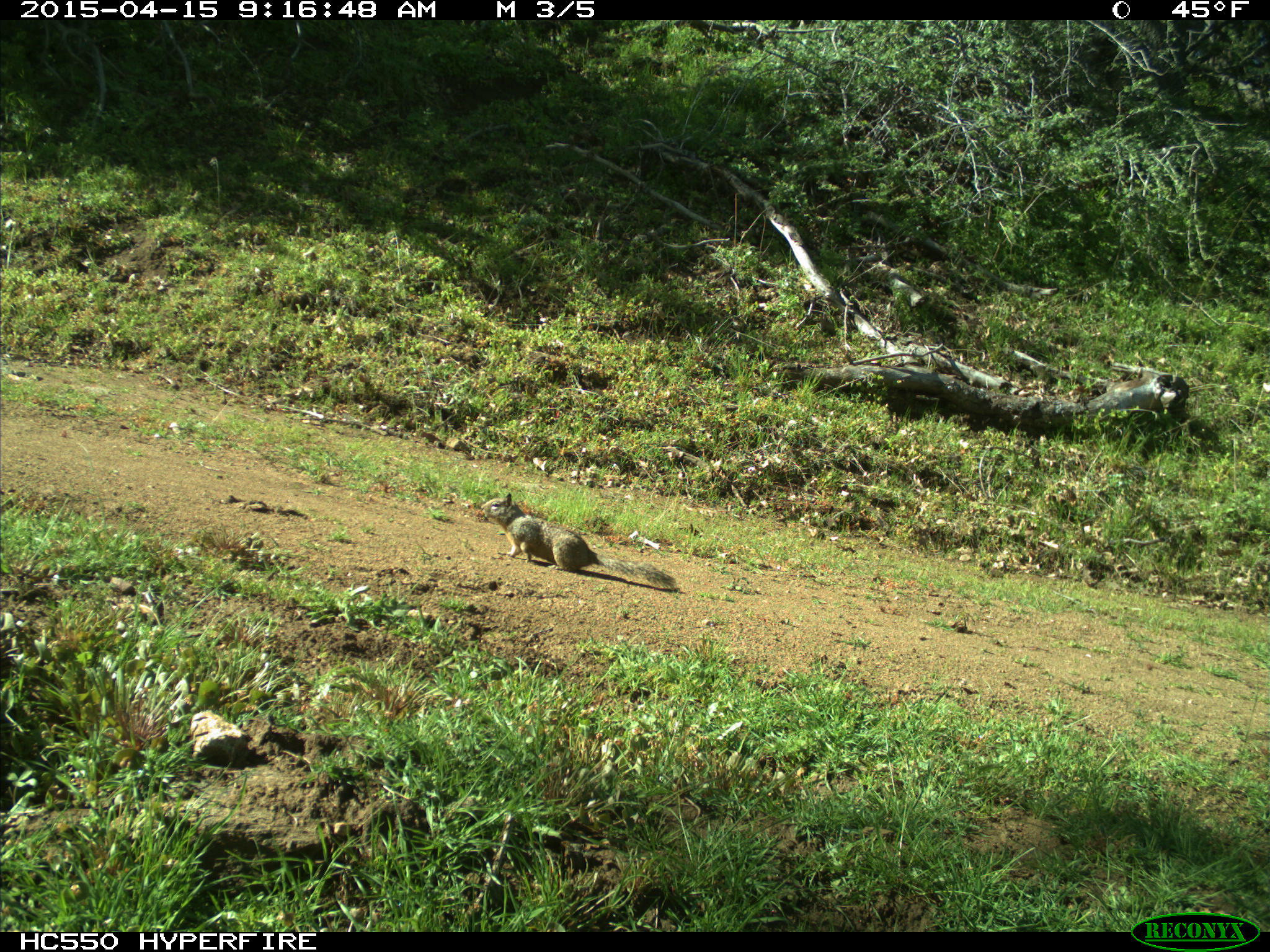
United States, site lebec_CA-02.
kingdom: Animalia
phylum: Chordata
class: Mammalia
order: Rodentia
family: Sciuridae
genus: Otospermophilus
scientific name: Otospermophilus beecheyi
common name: california ground squirrel